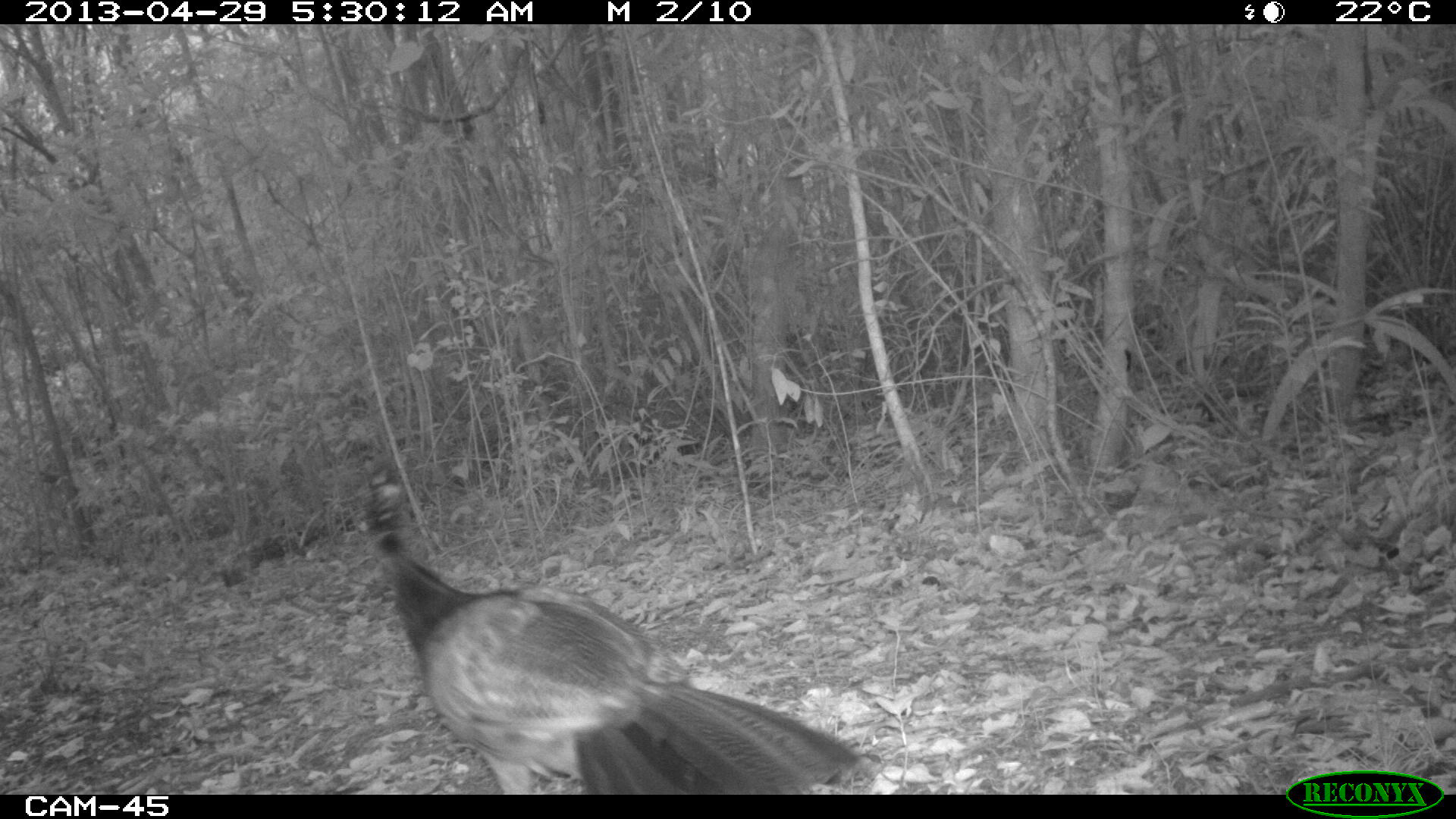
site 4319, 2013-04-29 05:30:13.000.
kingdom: Animalia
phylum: Chordata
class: Aves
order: Galliformes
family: Cracidae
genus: Crax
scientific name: Crax rubra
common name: great curassow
Crax rubra (great curassow), count 1, sex female.